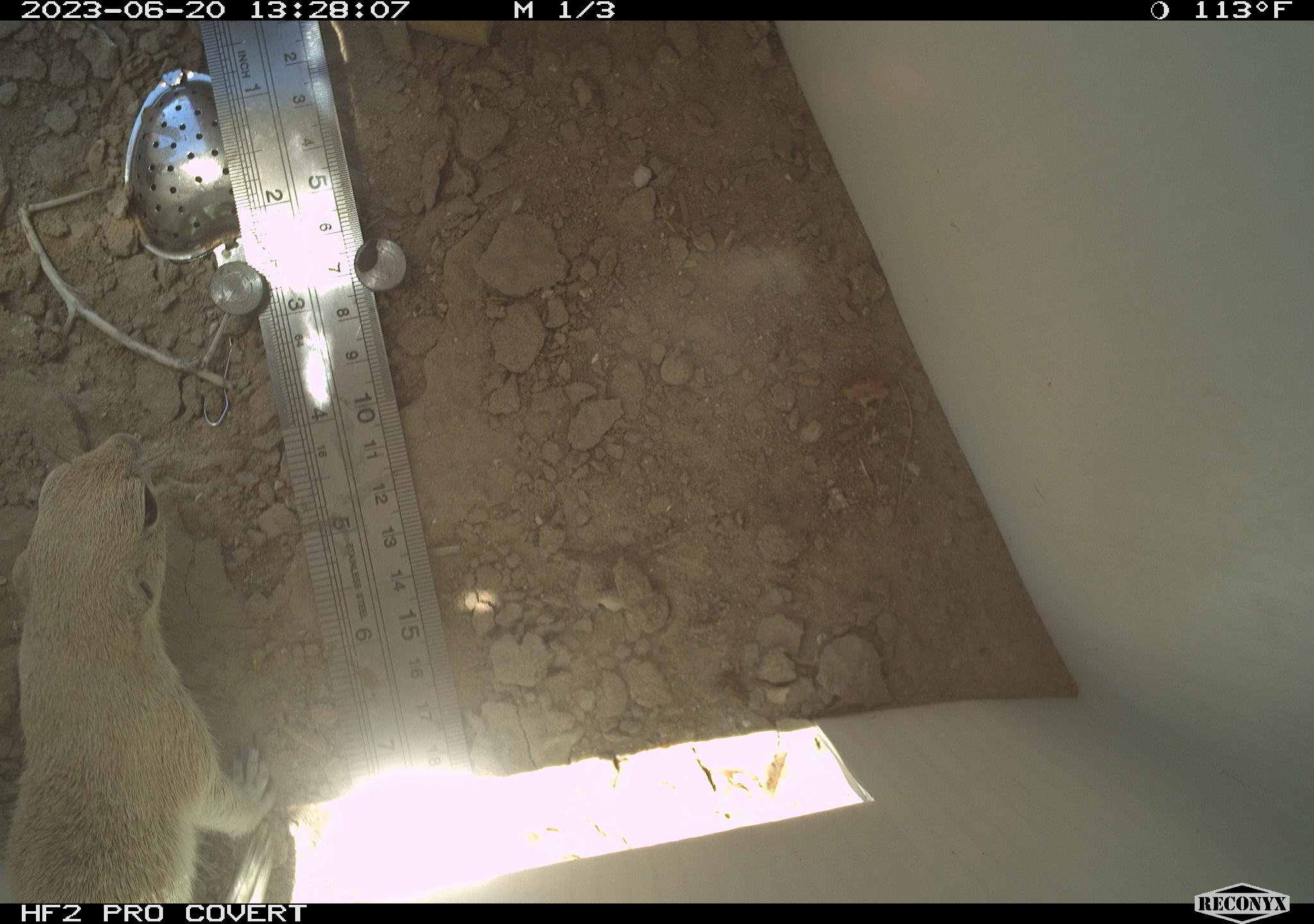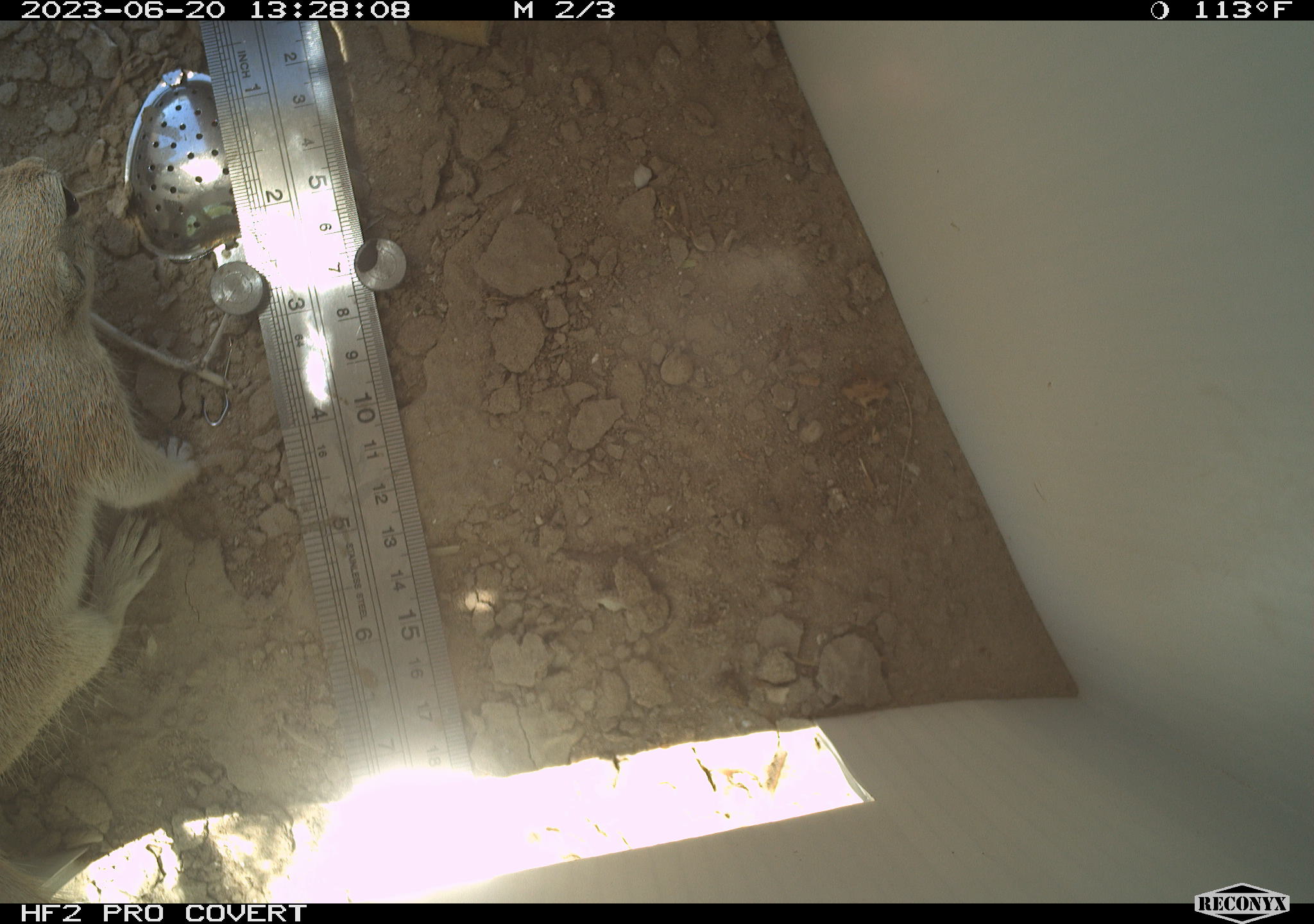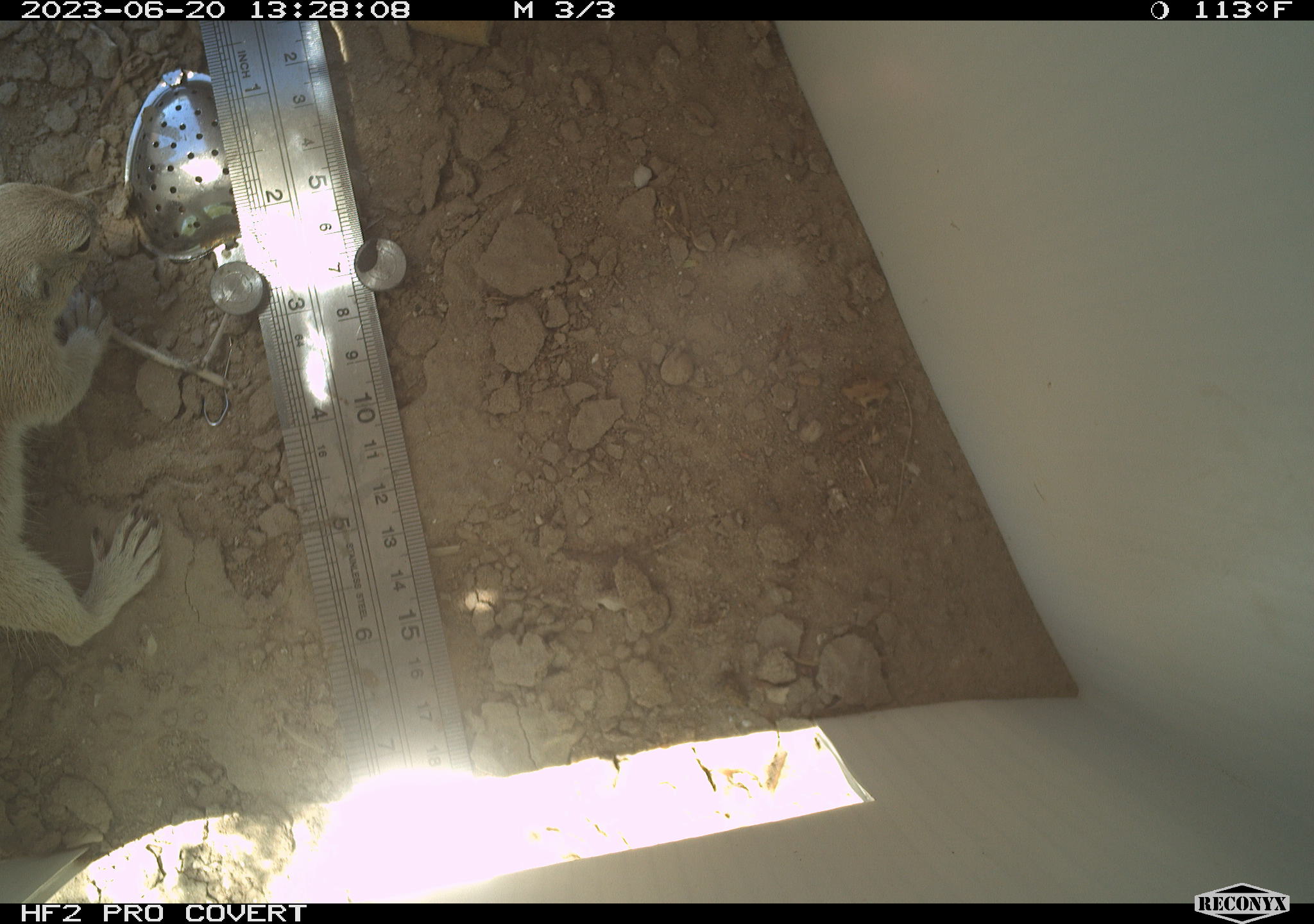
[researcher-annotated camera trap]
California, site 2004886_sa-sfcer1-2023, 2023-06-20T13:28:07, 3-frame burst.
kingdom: Animalia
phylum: Chordata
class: Mammalia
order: Rodentia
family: Sciuridae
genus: Xerospermophilus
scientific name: Xerospermophilus tereticaudus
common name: round-tailed ground squirrel